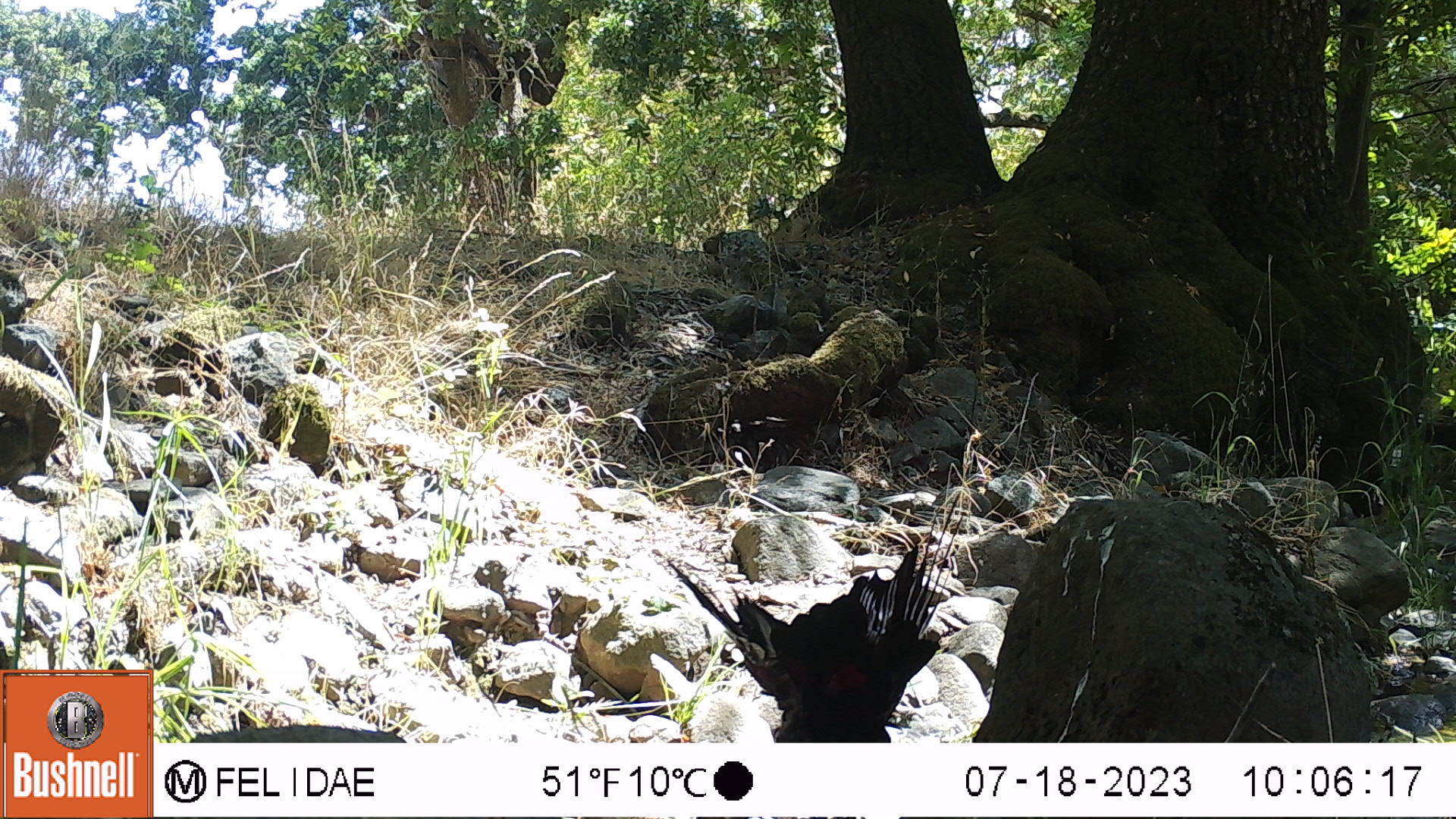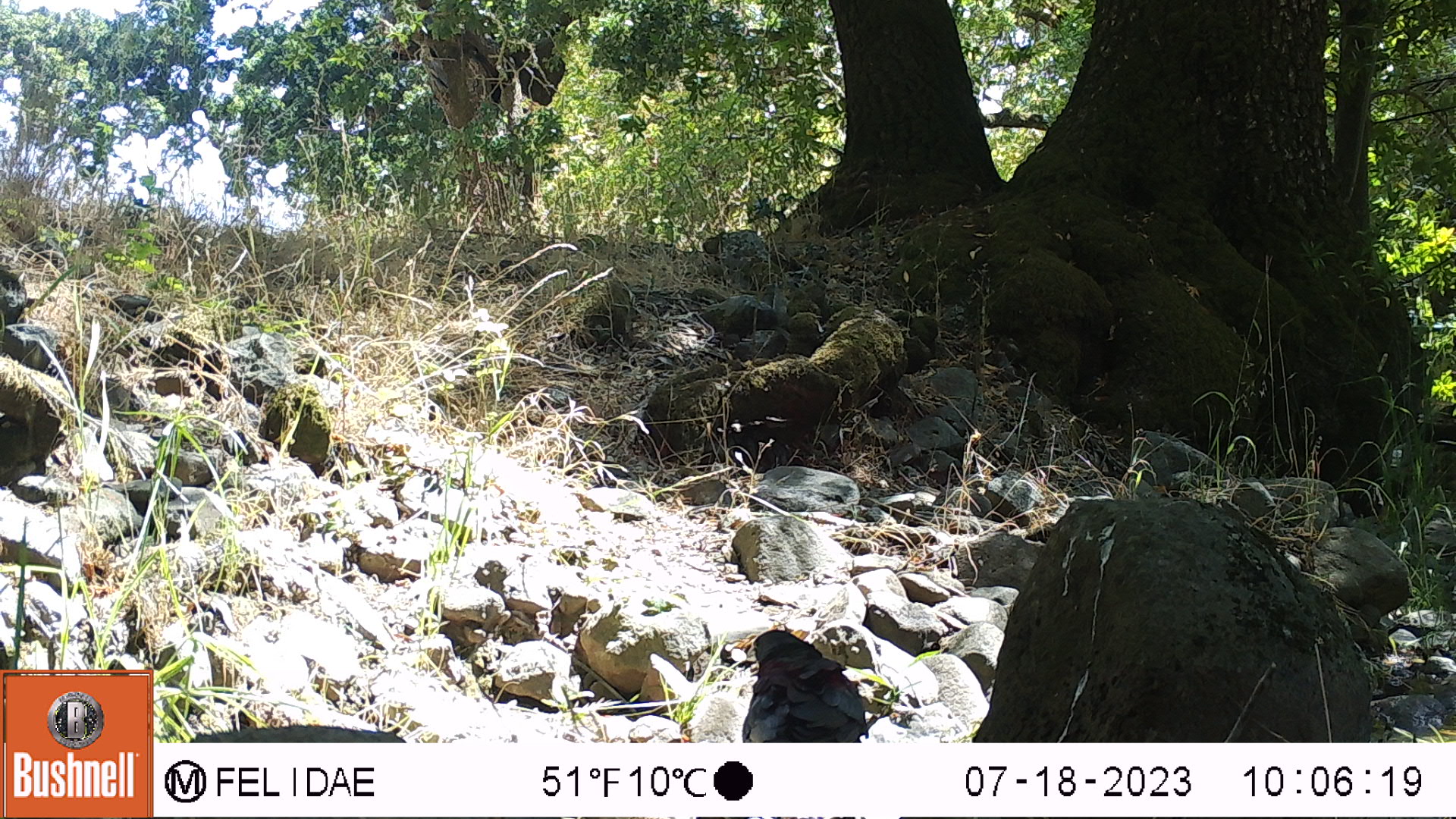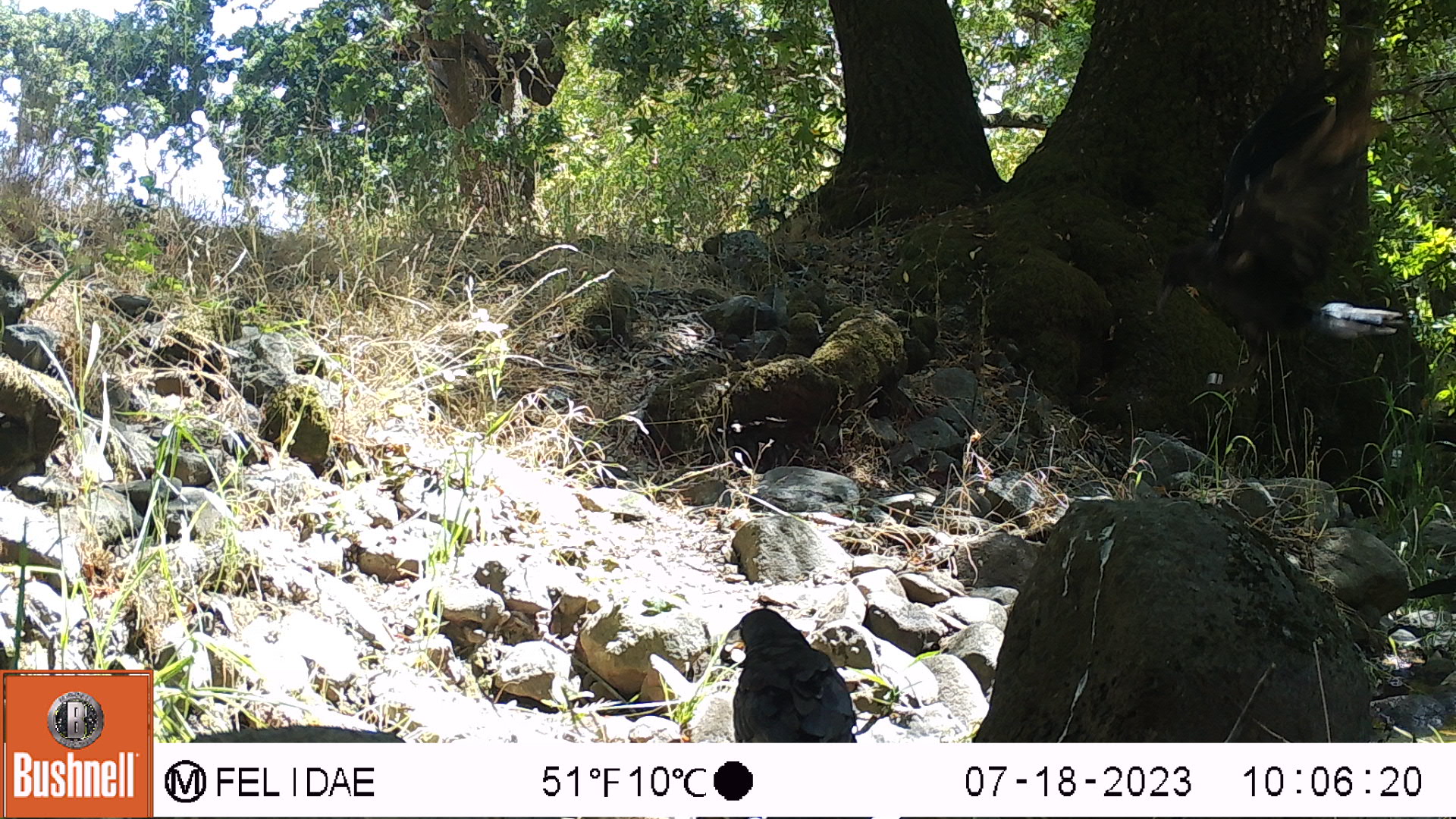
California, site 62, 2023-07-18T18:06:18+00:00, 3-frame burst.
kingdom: Animalia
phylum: Chordata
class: Aves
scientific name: Aves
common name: bird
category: unknown bird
Unknown bird (bird) (Aves).